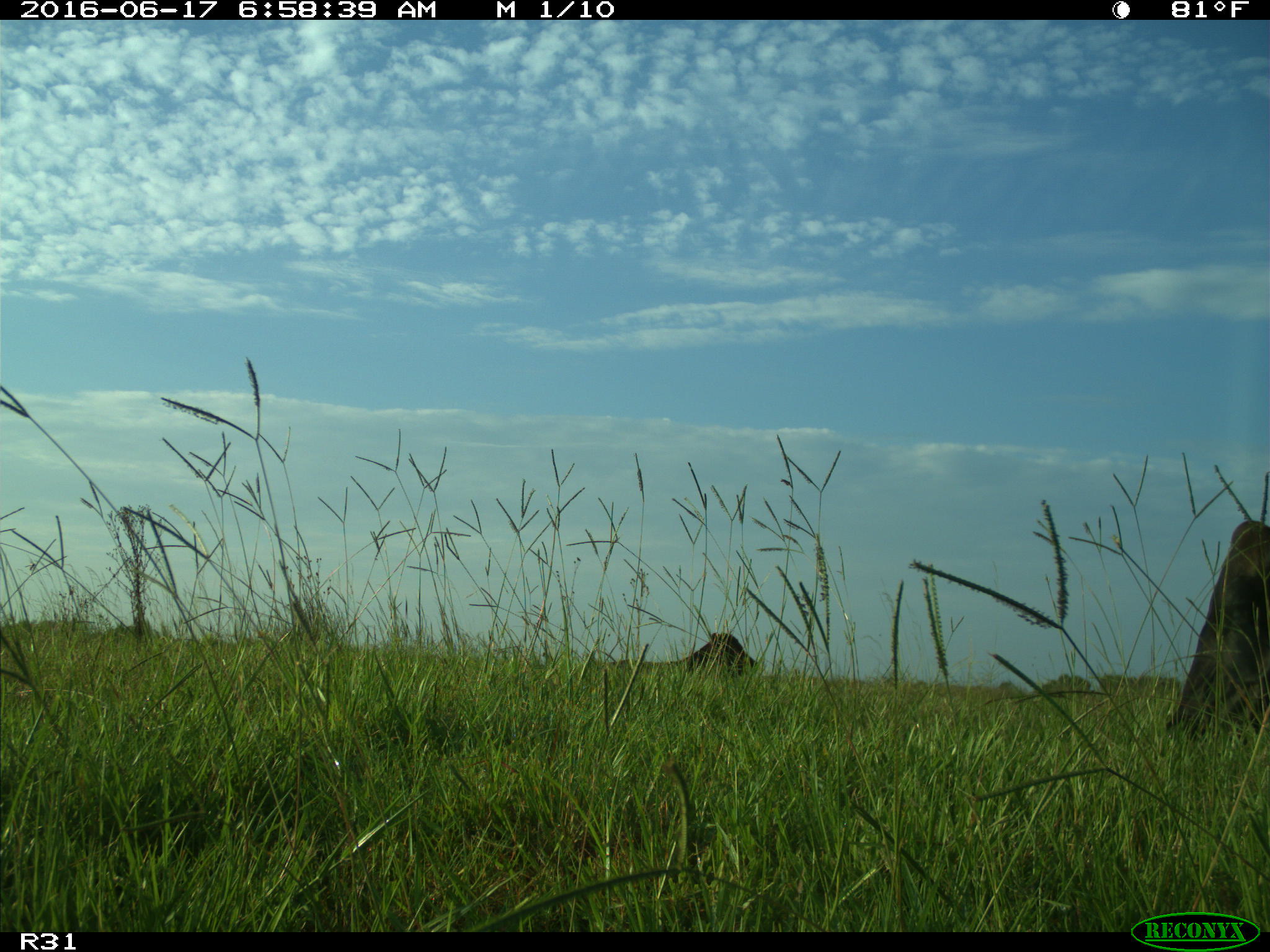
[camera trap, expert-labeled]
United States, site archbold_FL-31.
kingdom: Animalia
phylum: Chordata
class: Mammalia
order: Artiodactyla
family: Bovidae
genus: Bos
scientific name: Bos taurus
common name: domestic cow